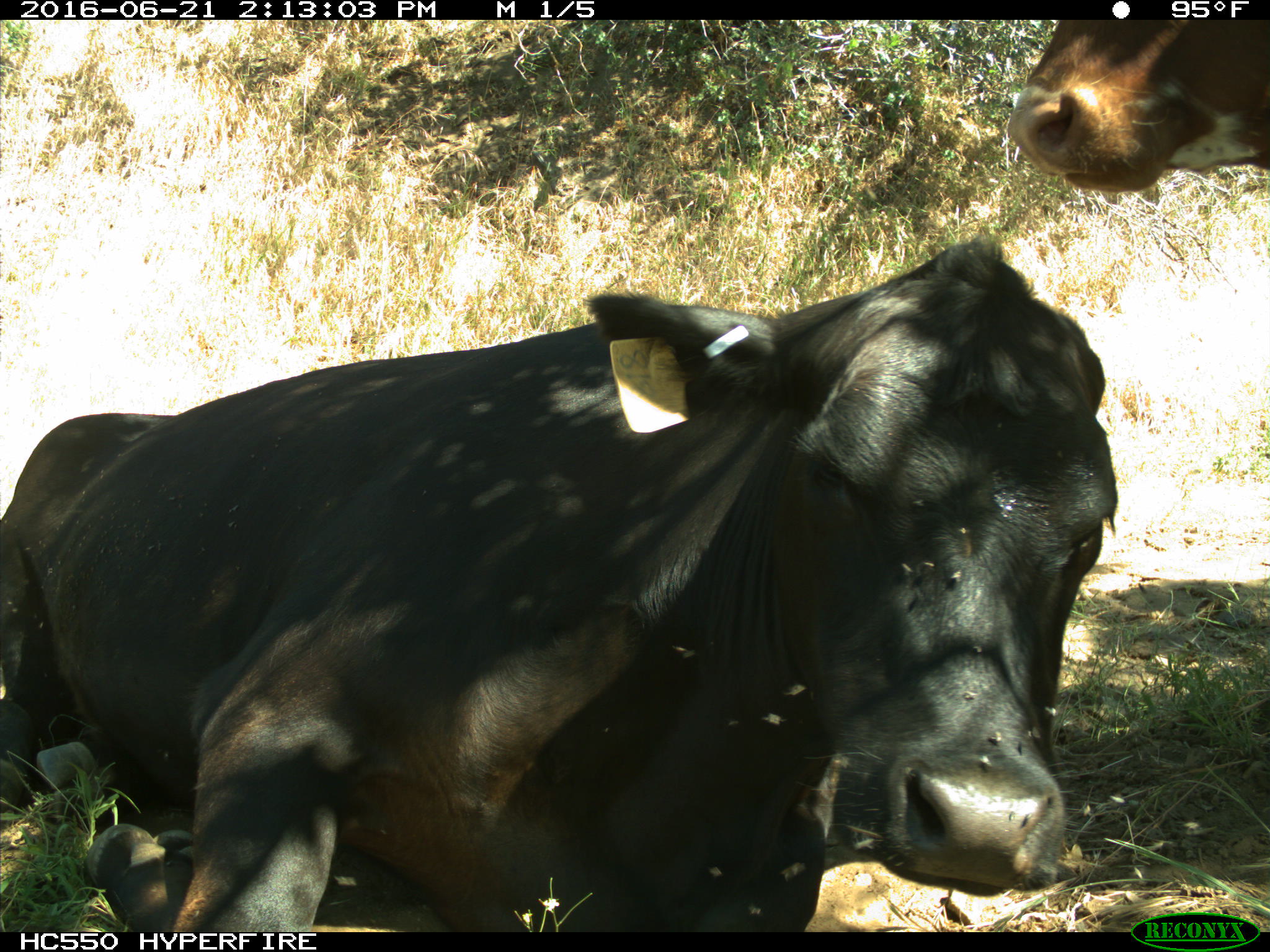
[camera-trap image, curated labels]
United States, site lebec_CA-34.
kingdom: Animalia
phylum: Chordata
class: Mammalia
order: Artiodactyla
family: Bovidae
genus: Bos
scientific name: Bos taurus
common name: domestic cow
Bos taurus (domestic cow).